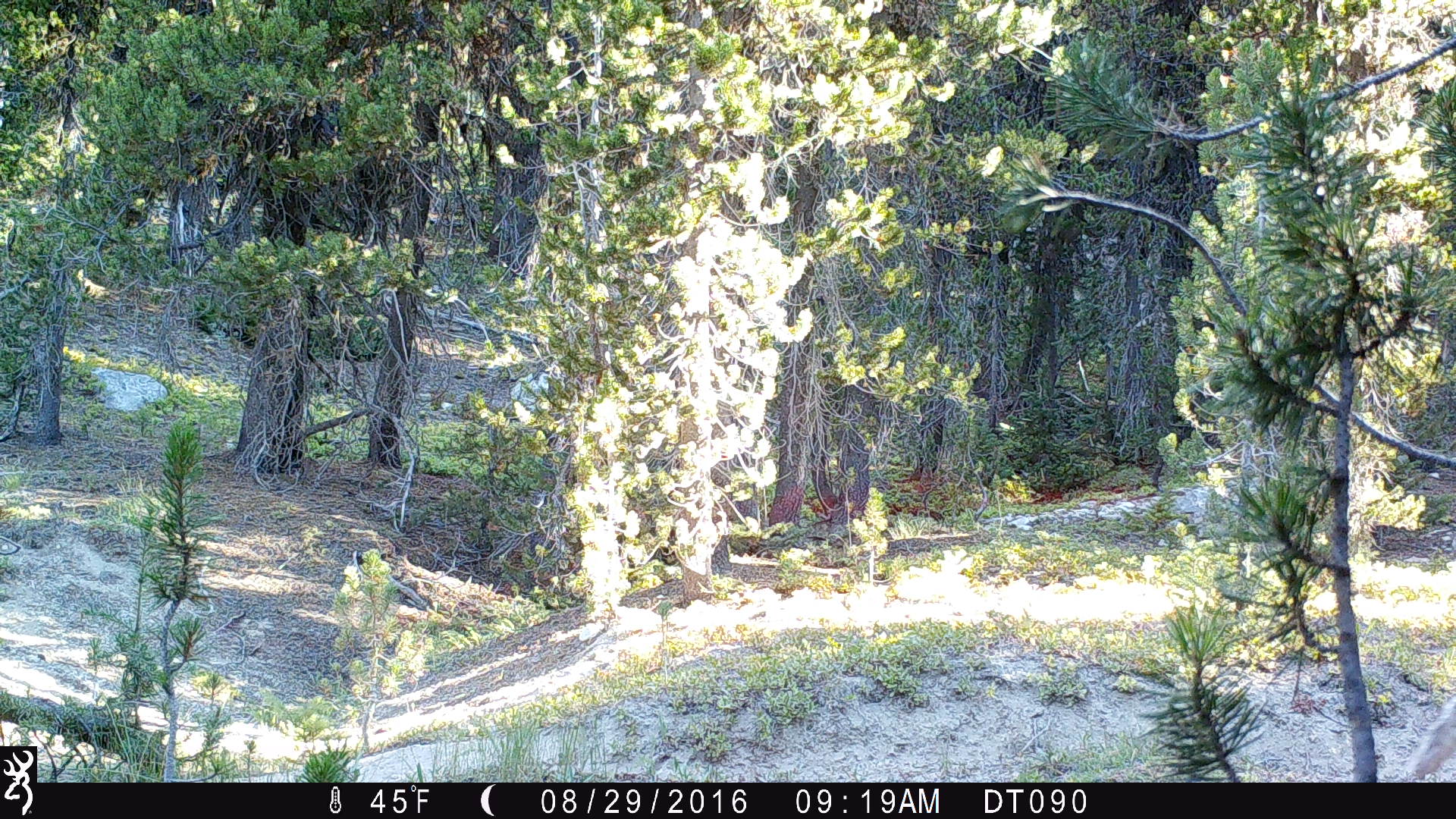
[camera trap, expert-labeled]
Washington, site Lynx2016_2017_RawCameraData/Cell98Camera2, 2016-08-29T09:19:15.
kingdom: Animalia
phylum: Chordata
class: Mammalia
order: Carnivora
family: Canidae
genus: Canis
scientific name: Canis latrans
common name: coyote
Canis latrans (coyote). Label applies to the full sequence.